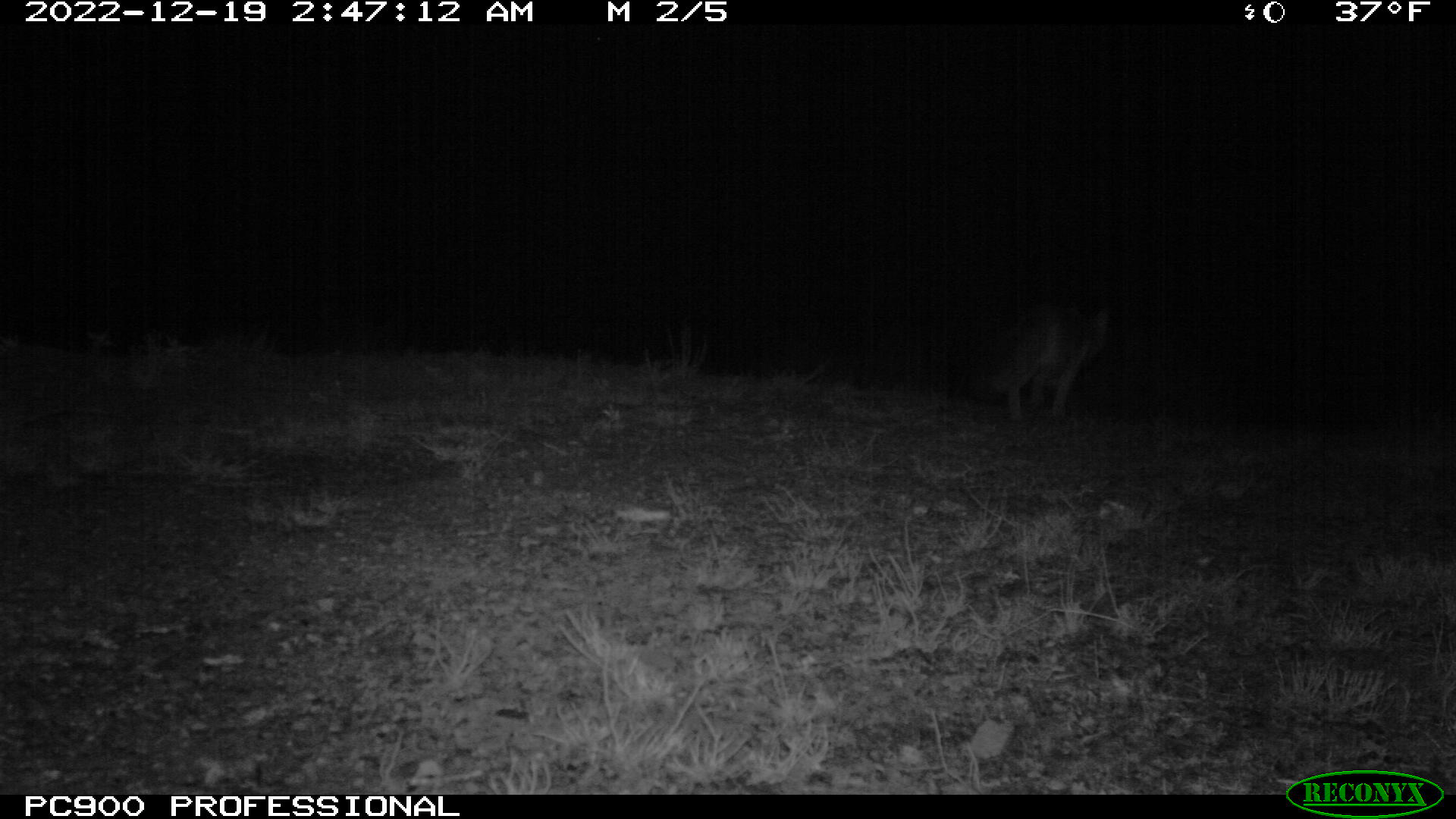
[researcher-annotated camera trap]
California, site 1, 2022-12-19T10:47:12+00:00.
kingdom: Animalia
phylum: Chordata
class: Mammalia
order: Carnivora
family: Canidae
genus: Urocyon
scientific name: Urocyon cinereoargenteus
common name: gray fox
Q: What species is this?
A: Gray fox (Urocyon cinereoargenteus).